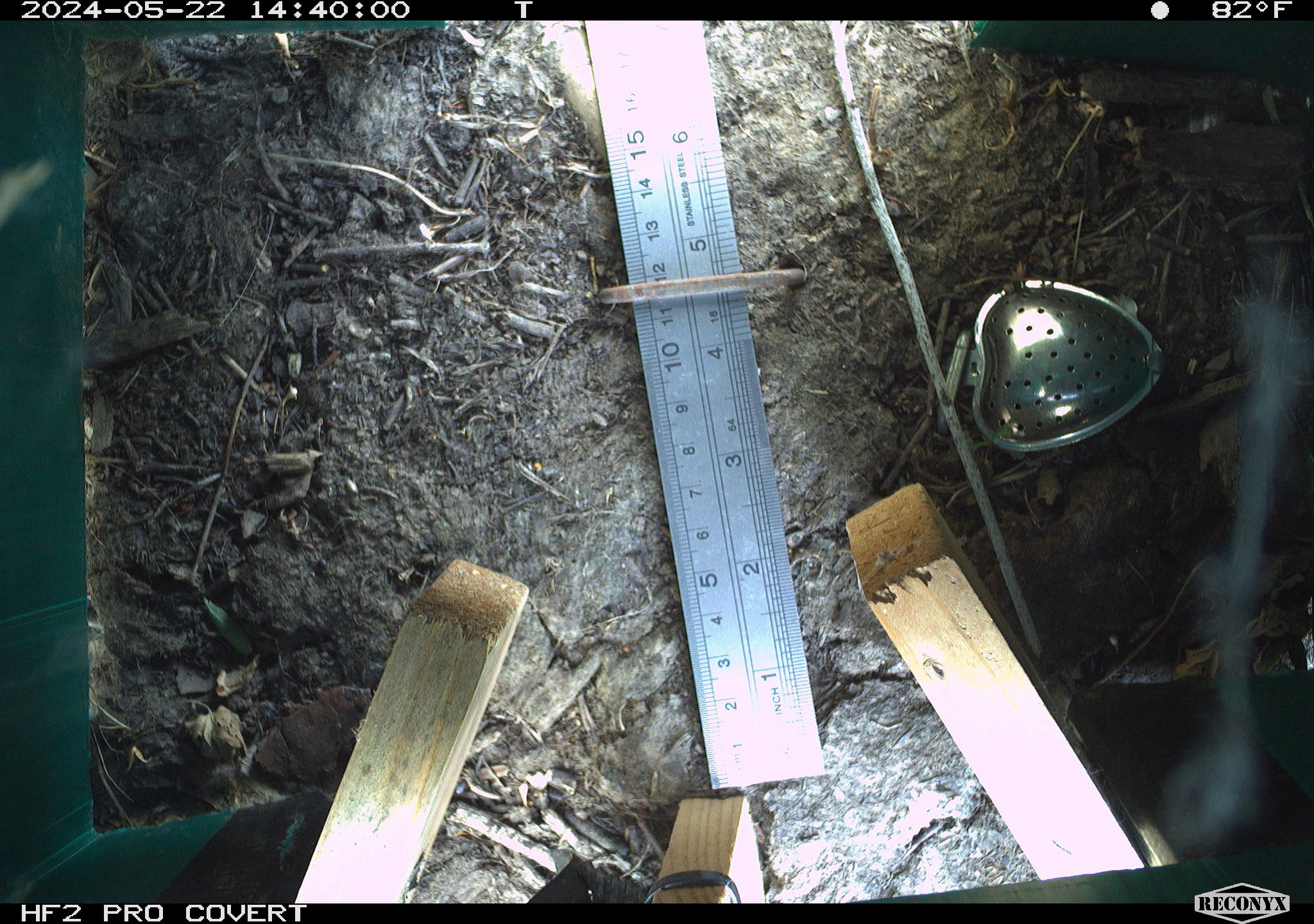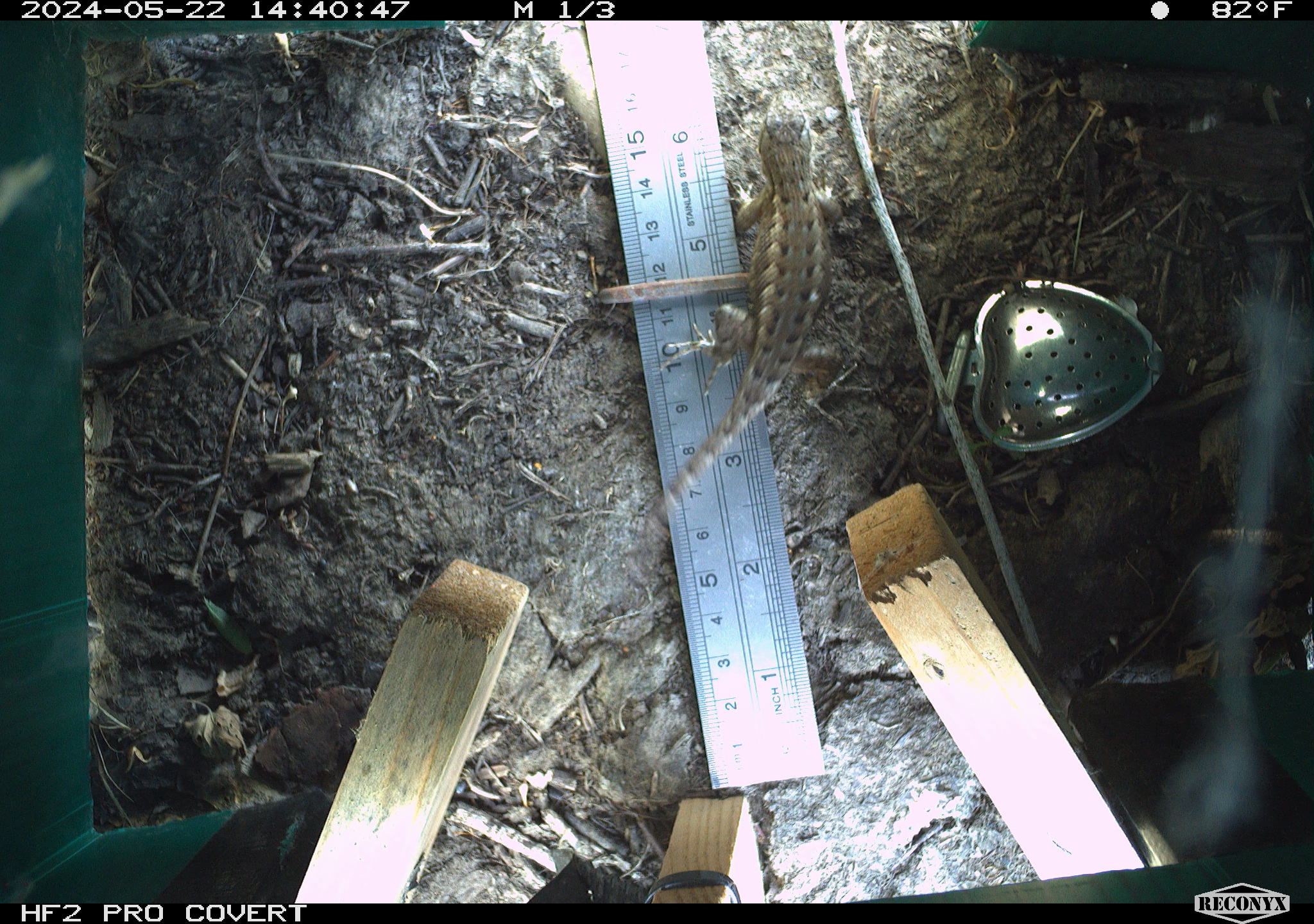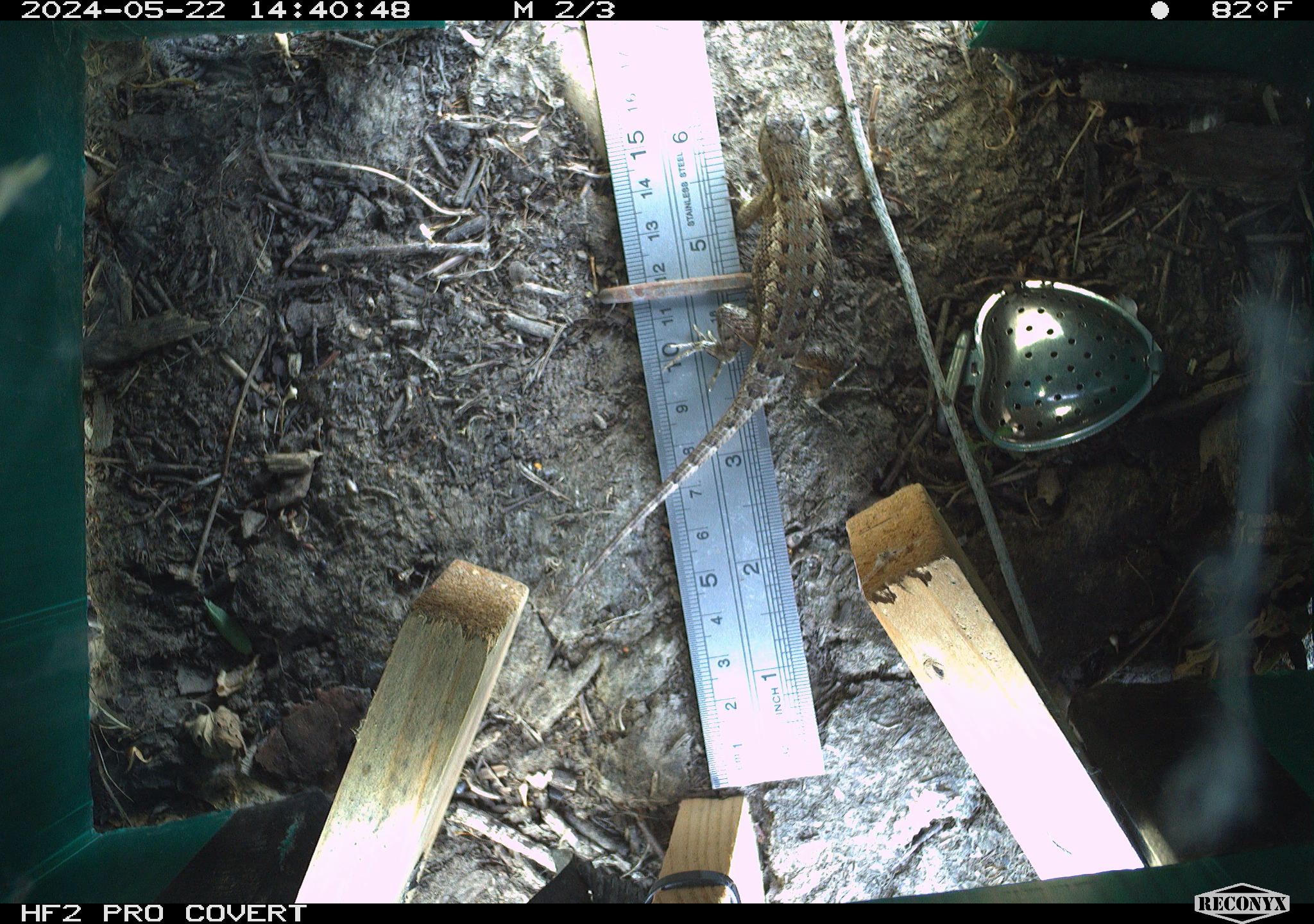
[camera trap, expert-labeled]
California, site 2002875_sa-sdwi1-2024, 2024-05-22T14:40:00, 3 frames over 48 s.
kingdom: Animalia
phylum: Chordata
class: Reptilia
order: Squamata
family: Phrynosomatidae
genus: Sceloporus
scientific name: Sceloporus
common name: spiny lizards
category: sceloporus species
Sceloporus species (spiny lizards) (Sceloporus).